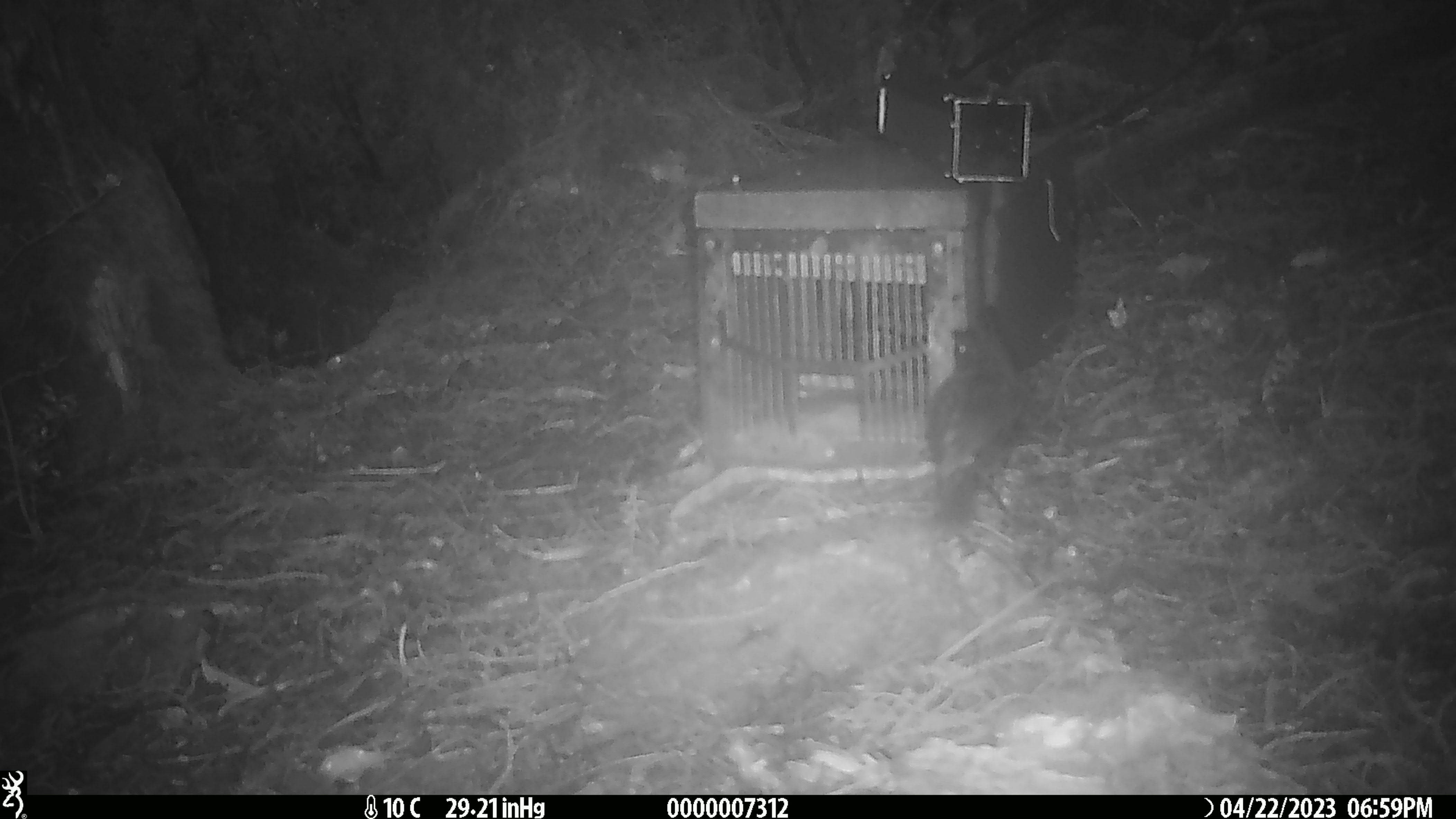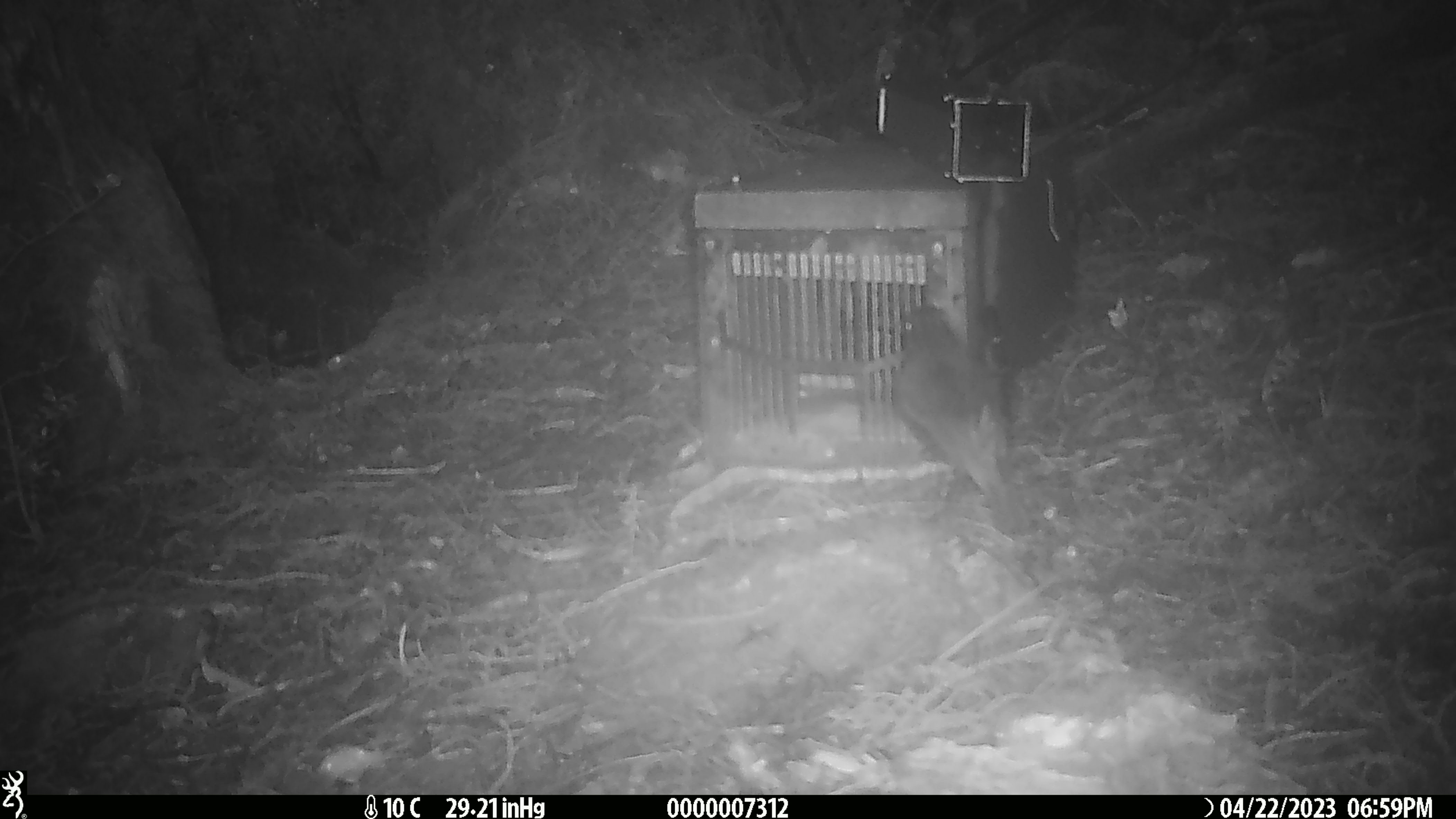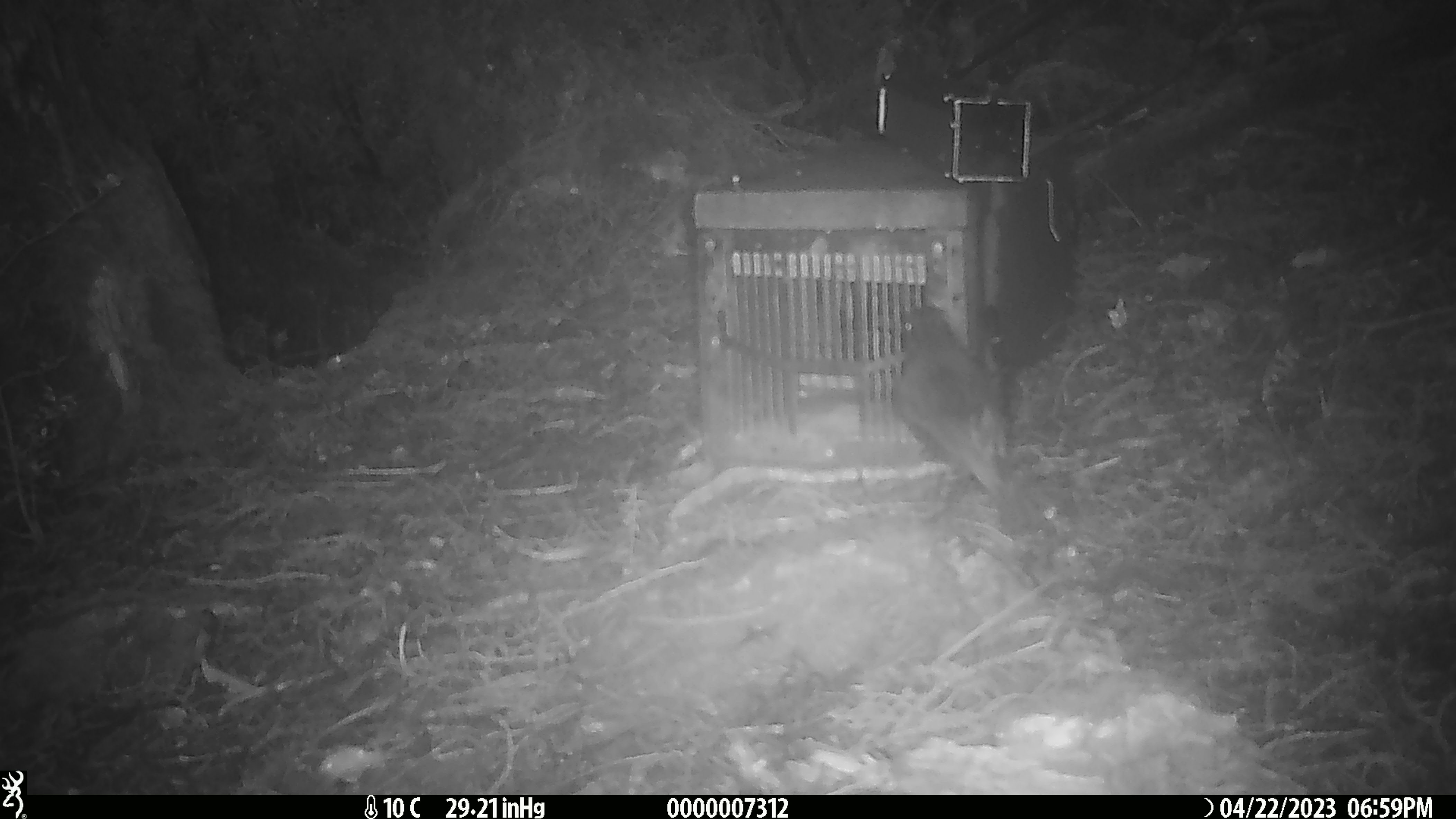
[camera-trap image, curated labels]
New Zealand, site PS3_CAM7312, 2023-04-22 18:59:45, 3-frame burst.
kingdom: Animalia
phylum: Chordata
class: Aves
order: Passeriformes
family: Petroicidae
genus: Petroica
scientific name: Petroica australis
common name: new zealand robin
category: robin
Robin (new zealand robin) (Petroica australis).